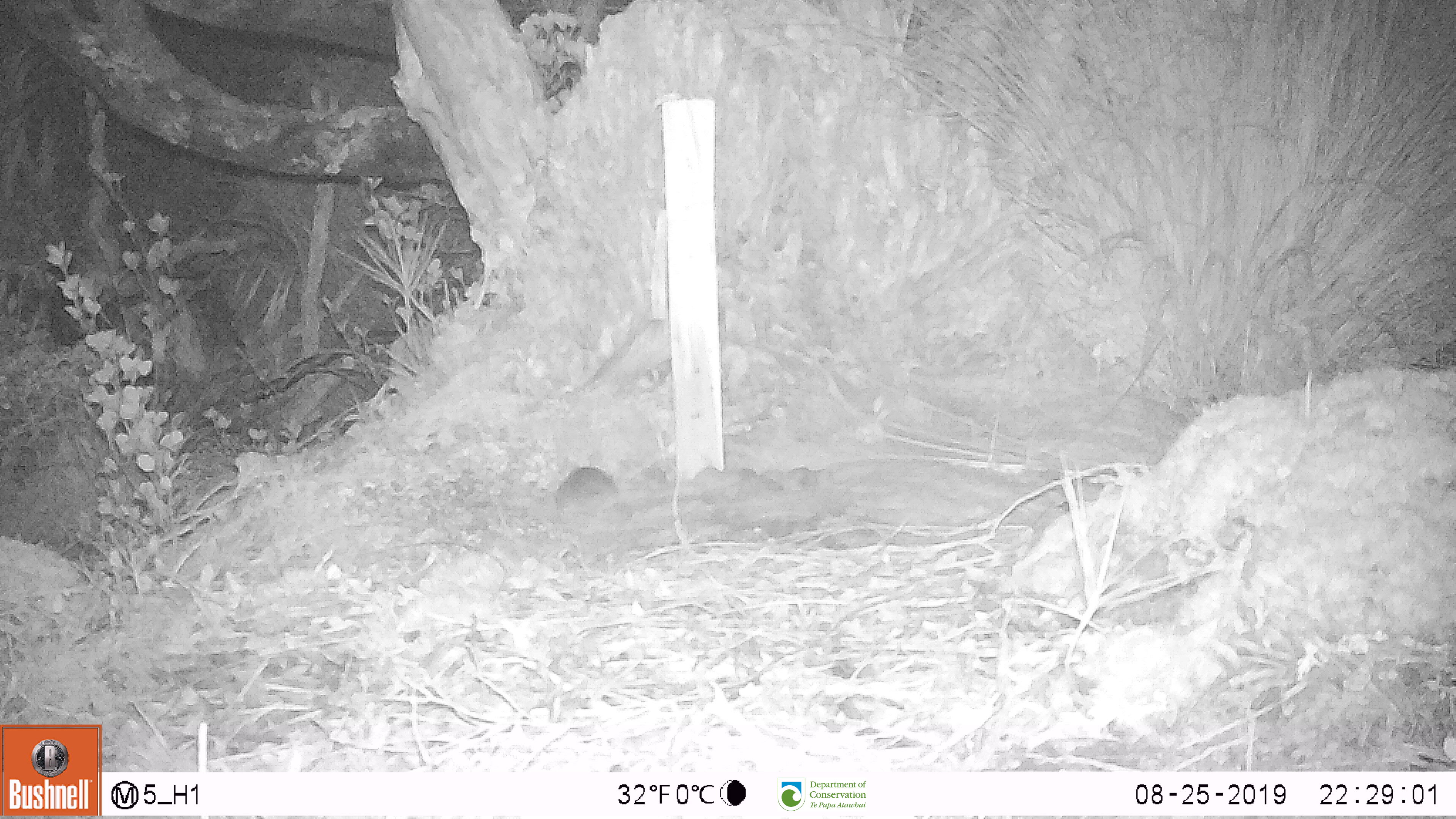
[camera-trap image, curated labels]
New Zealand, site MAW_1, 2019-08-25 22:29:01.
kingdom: Animalia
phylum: Chordata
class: Mammalia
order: Rodentia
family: Muridae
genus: Mus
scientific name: Mus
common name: mouse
Mouse (Mus).